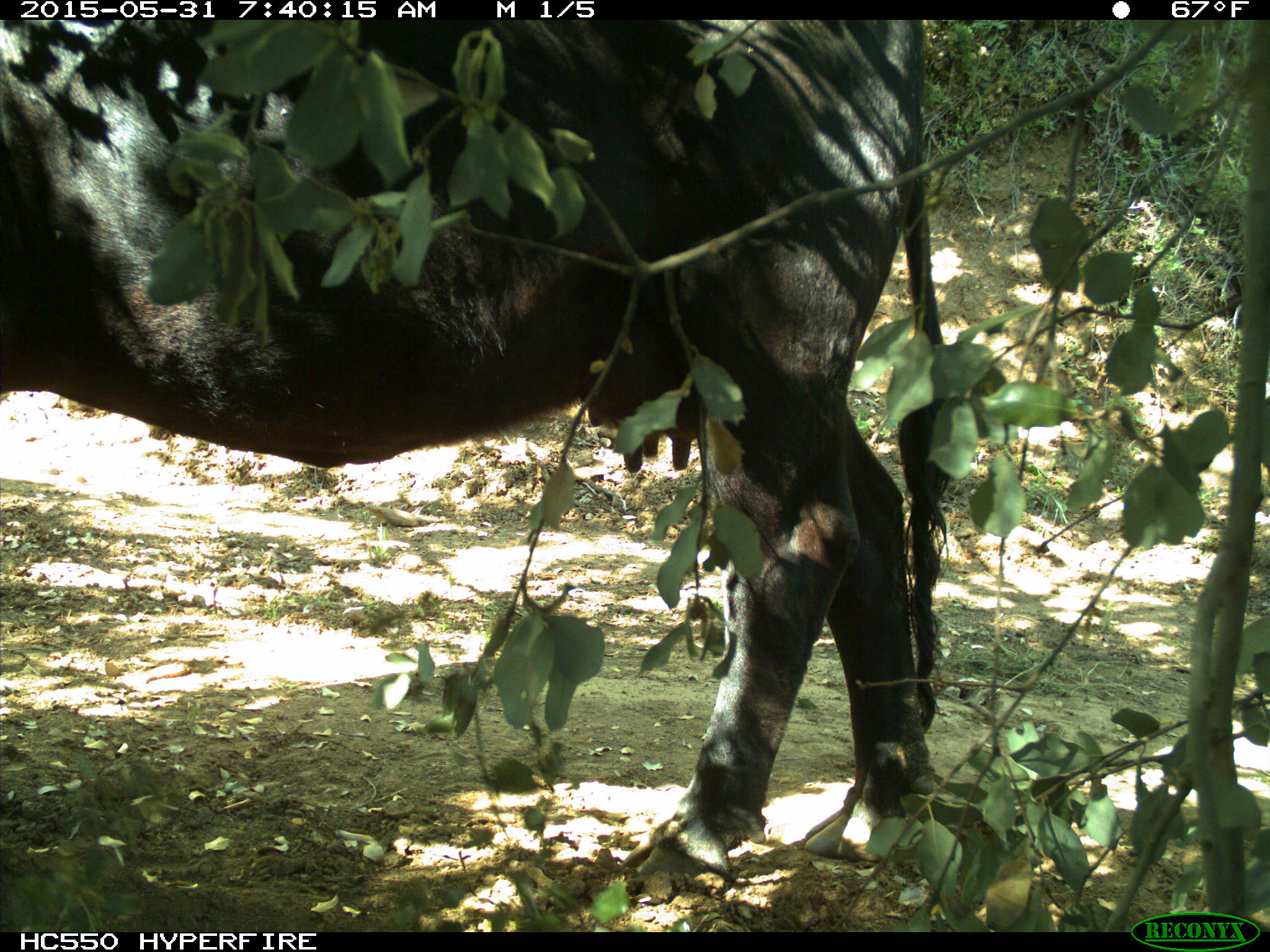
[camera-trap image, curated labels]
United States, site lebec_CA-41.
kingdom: Animalia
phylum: Chordata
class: Mammalia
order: Artiodactyla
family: Bovidae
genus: Bos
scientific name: Bos taurus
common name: domestic cow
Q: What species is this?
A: Bos taurus (domestic cow).